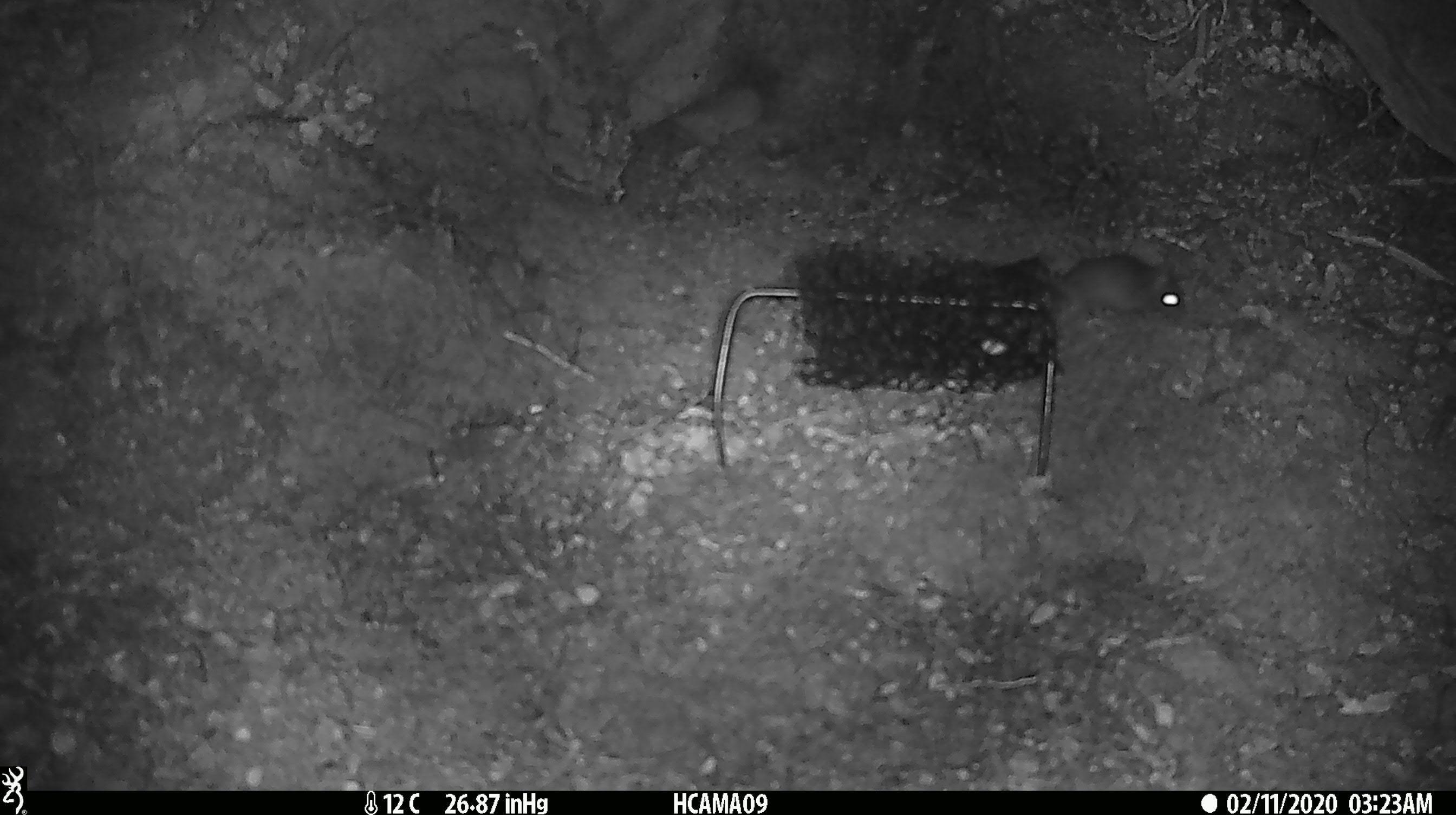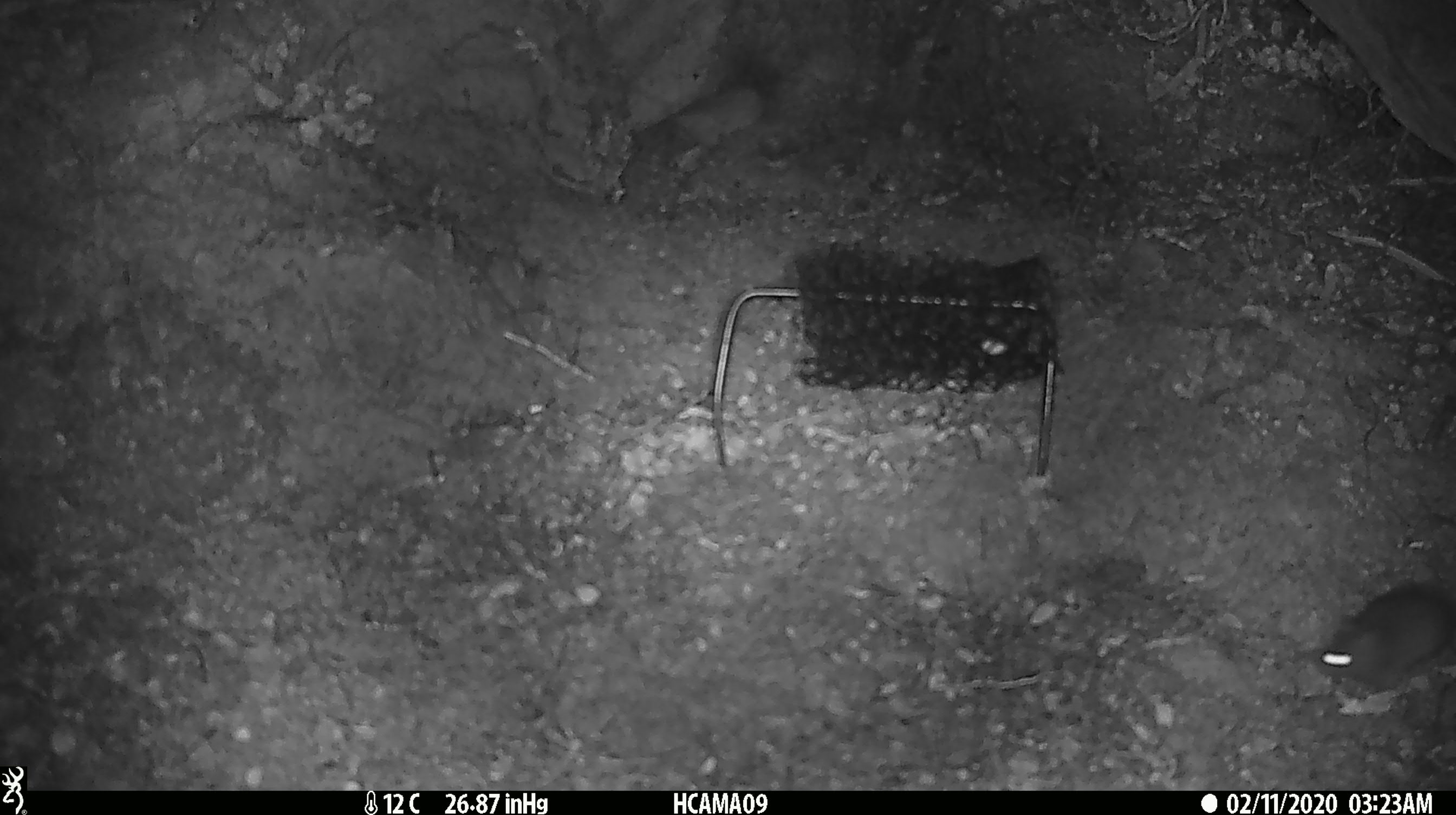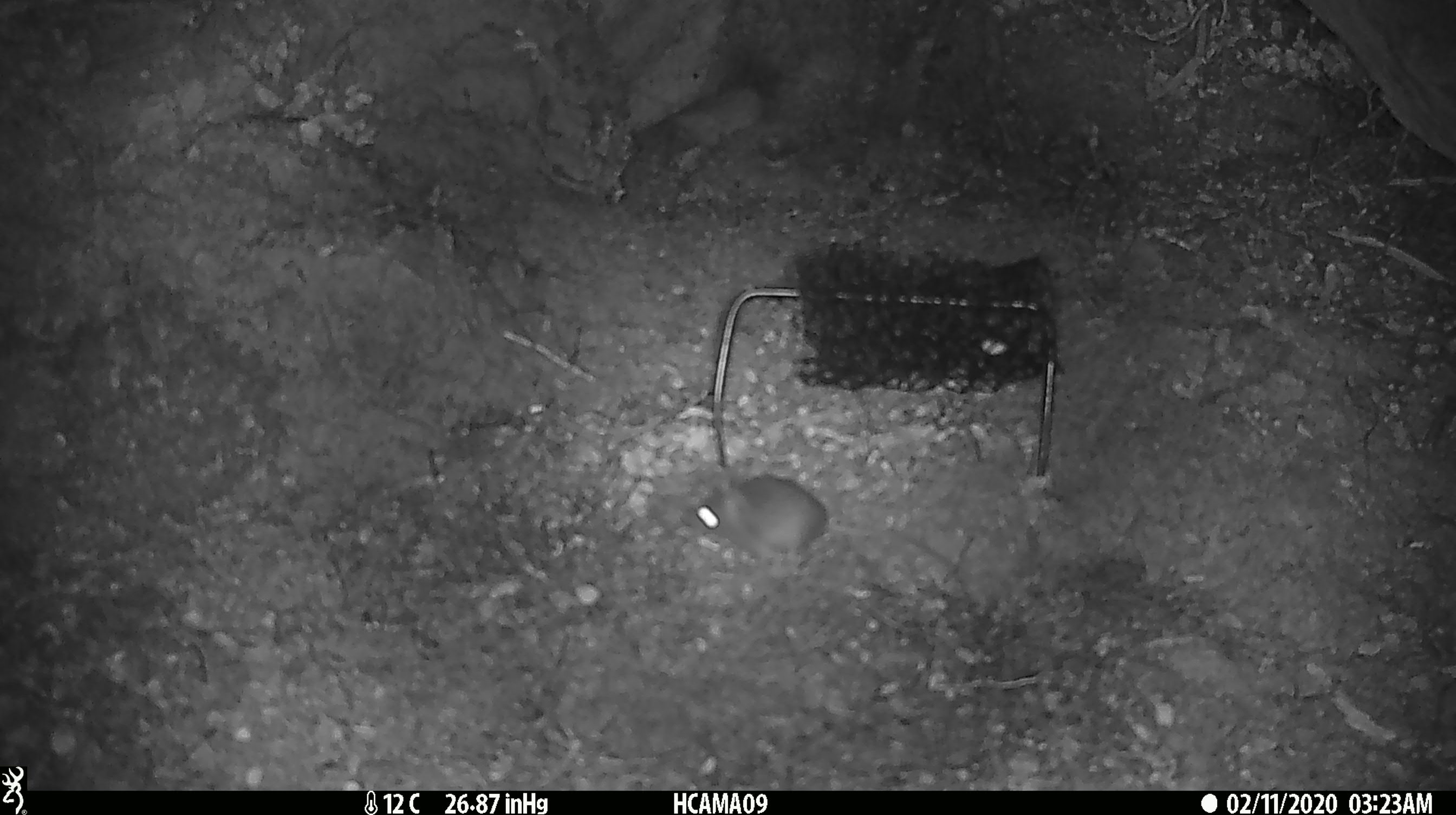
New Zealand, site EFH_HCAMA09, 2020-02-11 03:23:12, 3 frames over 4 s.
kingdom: Animalia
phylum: Chordata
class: Mammalia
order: Rodentia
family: Muridae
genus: Mus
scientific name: Mus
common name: mouse